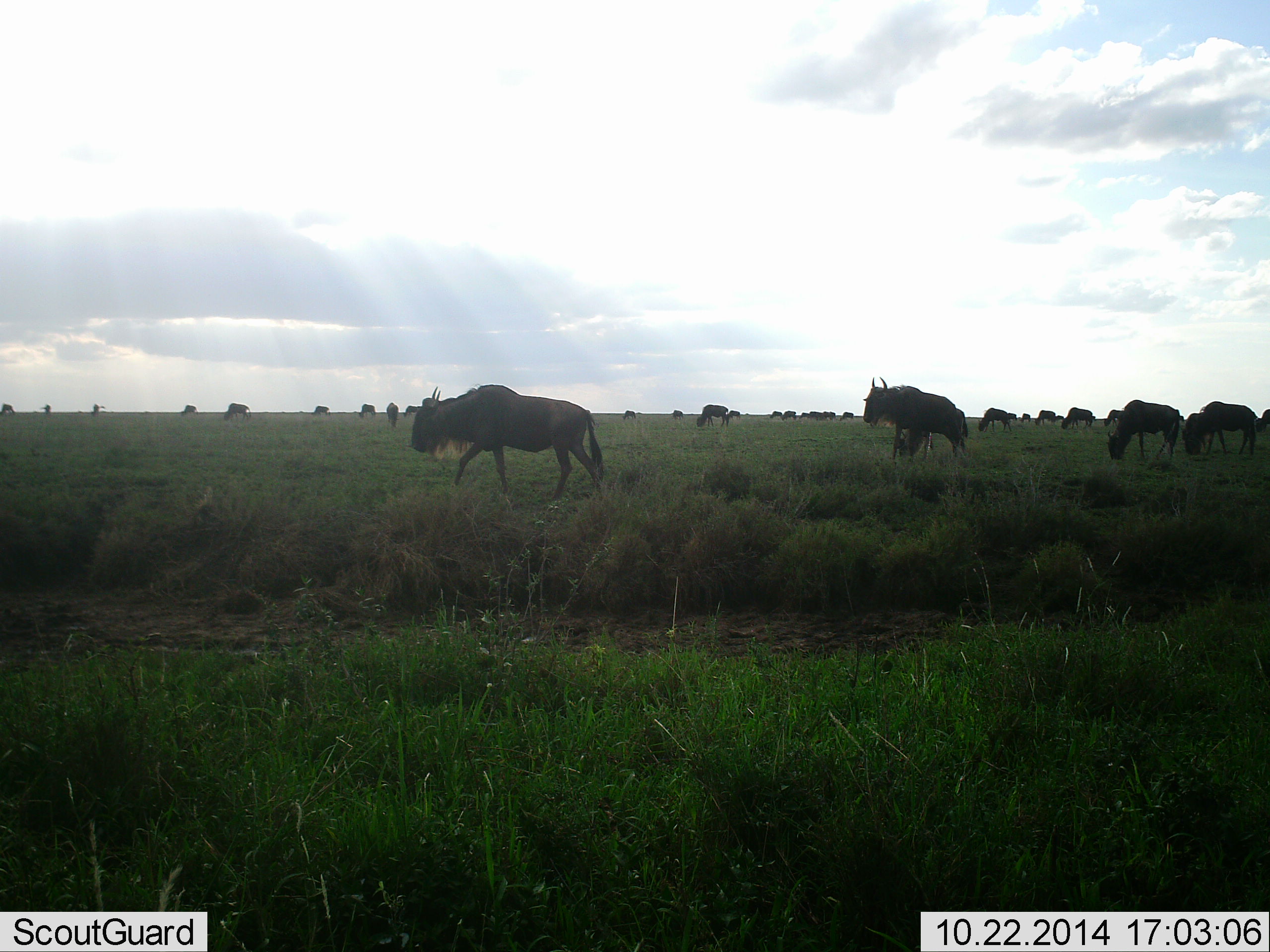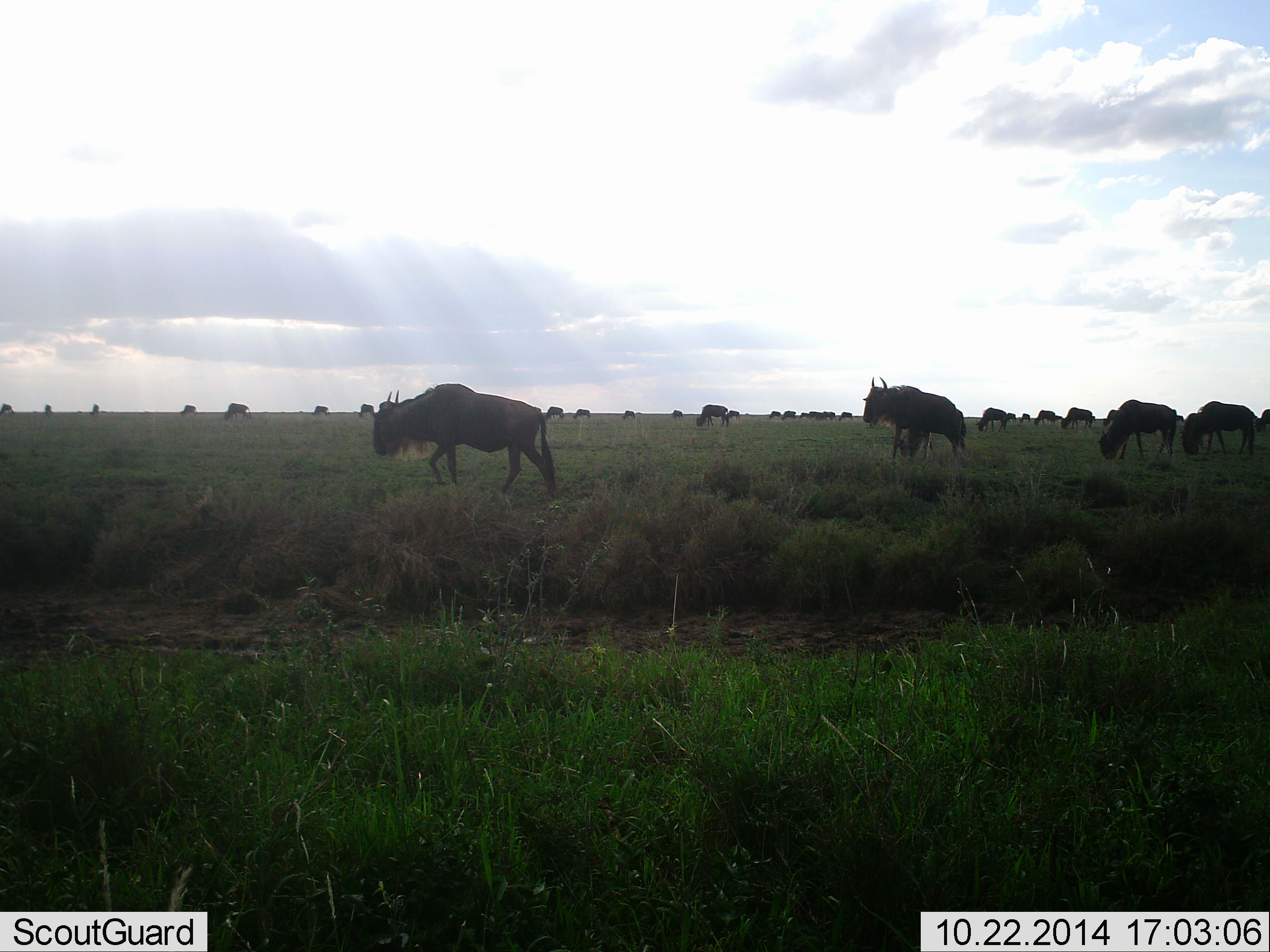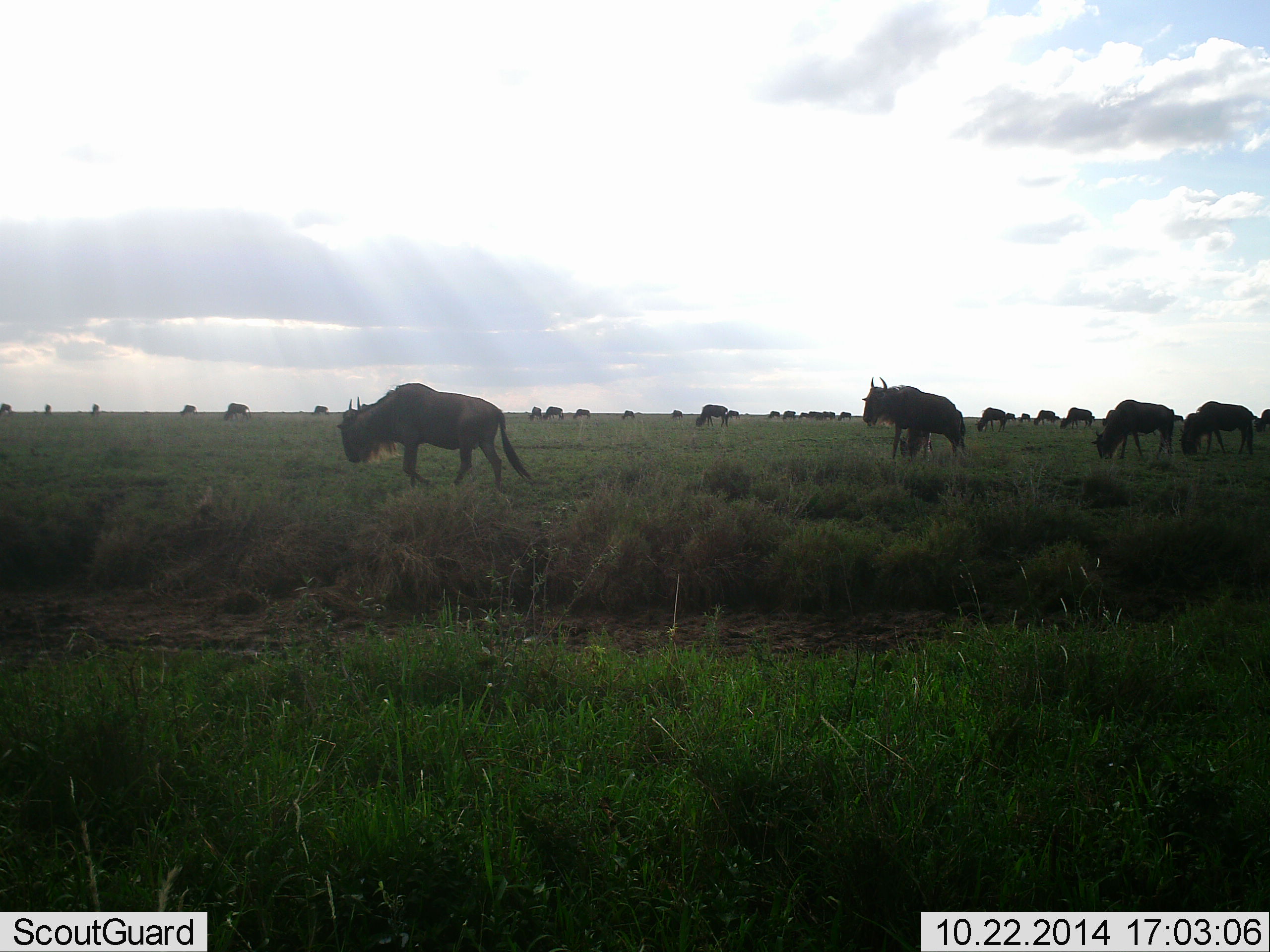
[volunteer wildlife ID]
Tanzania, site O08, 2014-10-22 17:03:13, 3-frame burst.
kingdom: Animalia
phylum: Chordata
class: Mammalia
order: Artiodactyla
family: Bovidae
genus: Connochaetes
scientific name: Connochaetes taurinus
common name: blue wildebeest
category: wildebeest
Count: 11-50.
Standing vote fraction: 20%.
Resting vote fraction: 20%.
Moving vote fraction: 90%.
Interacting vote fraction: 0%.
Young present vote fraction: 0%.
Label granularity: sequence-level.